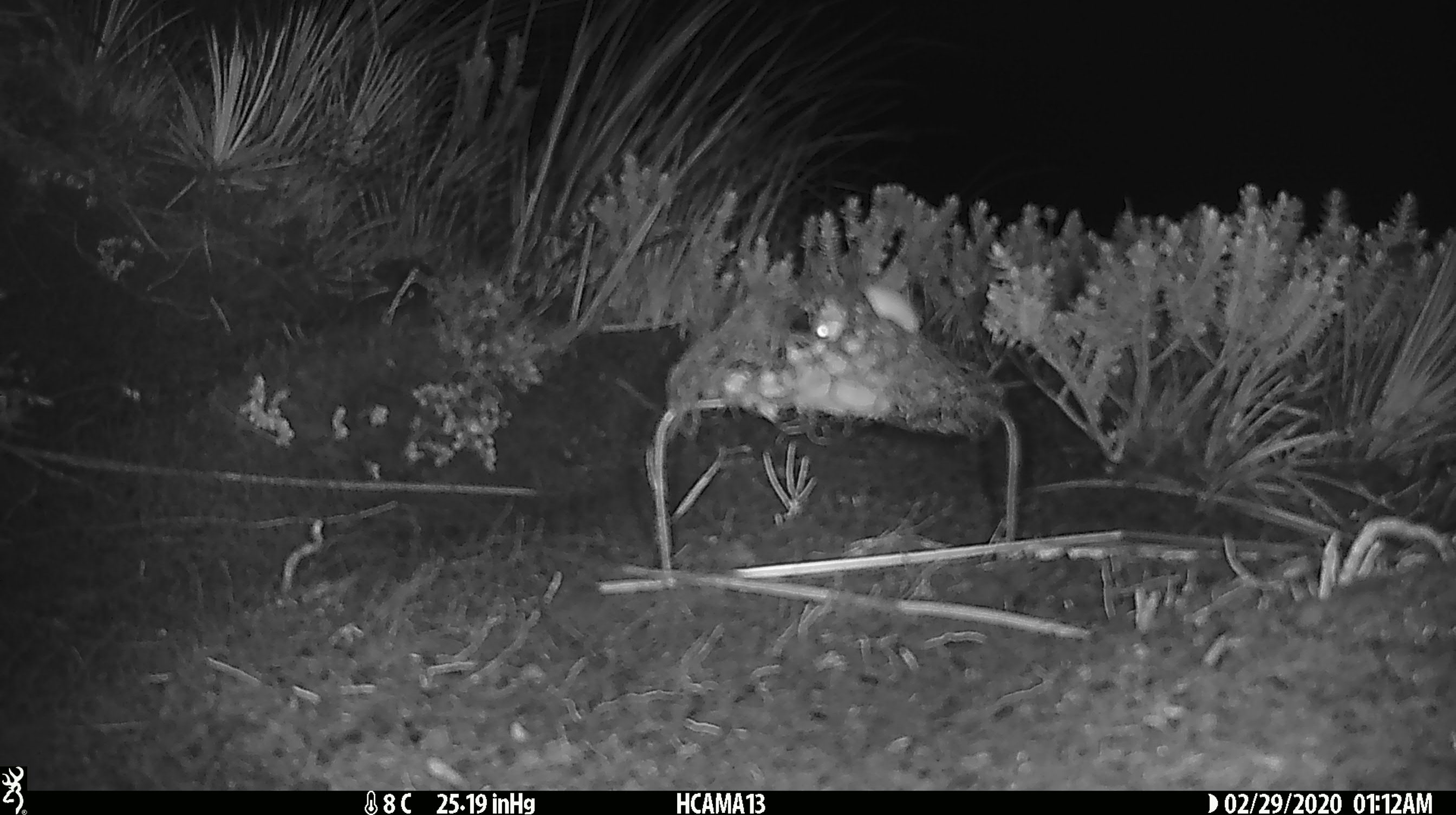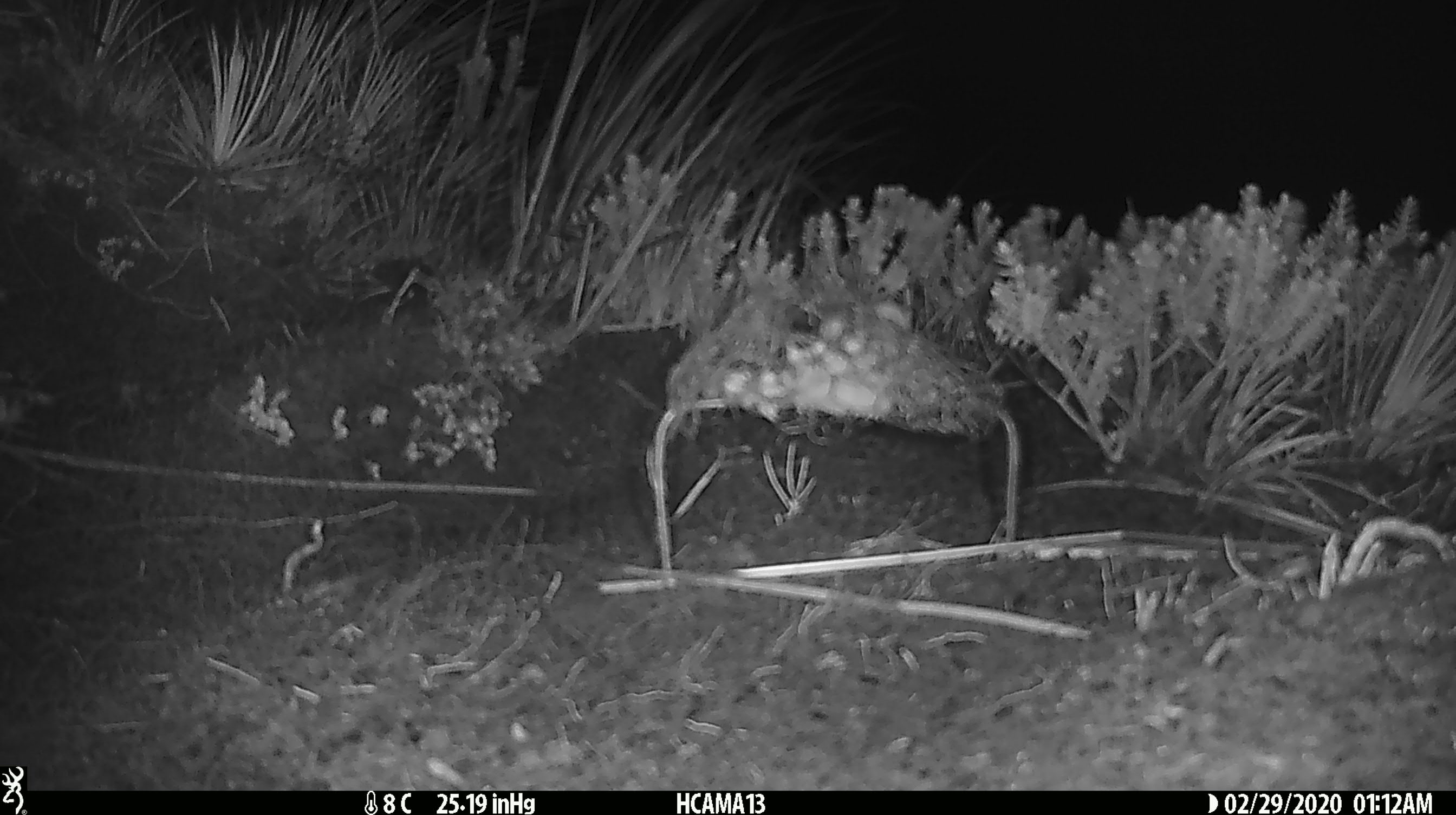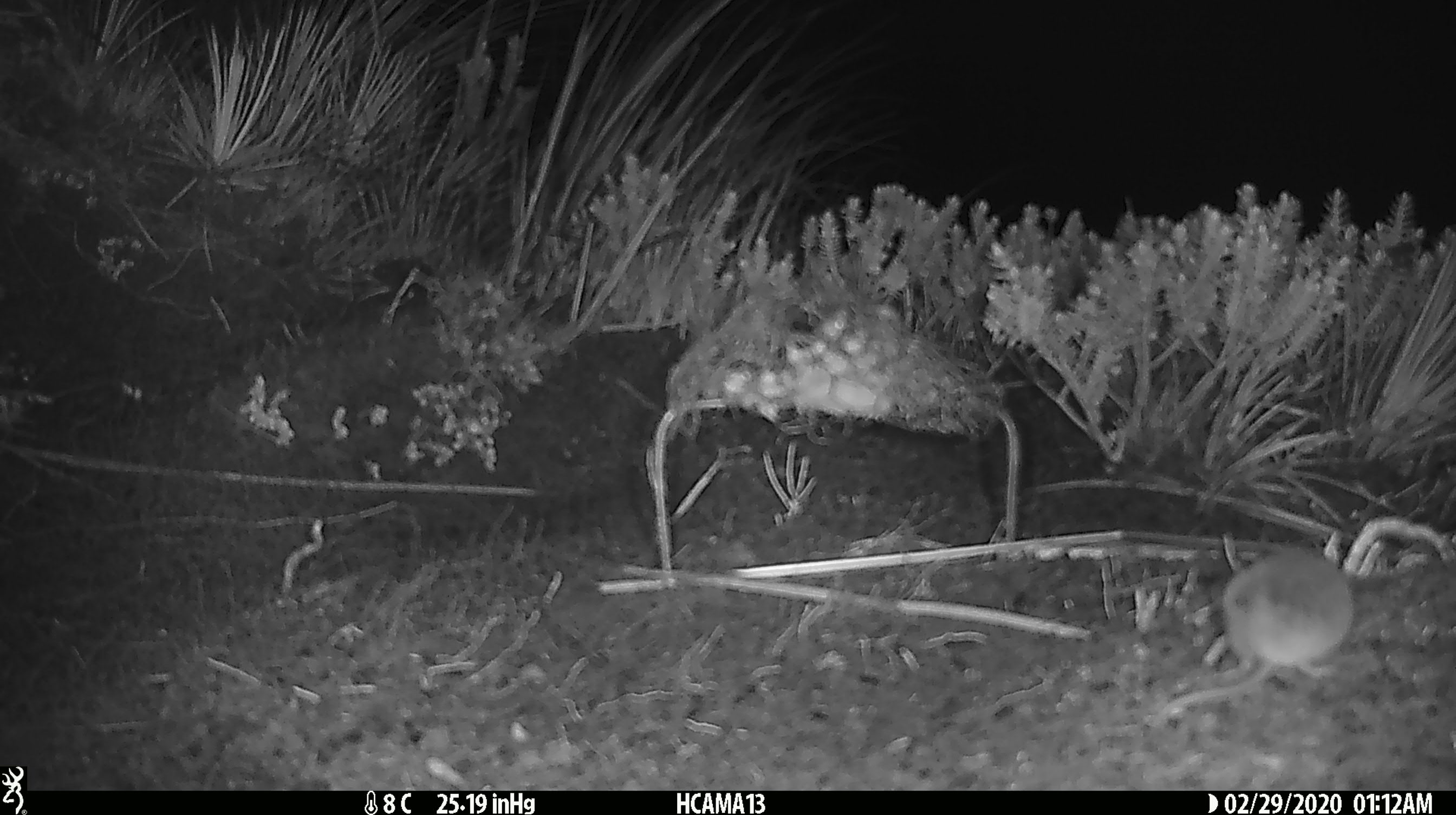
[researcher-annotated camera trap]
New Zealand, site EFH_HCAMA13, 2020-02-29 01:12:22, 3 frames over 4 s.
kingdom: Animalia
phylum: Chordata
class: Mammalia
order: Rodentia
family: Muridae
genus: Mus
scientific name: Mus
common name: mouse